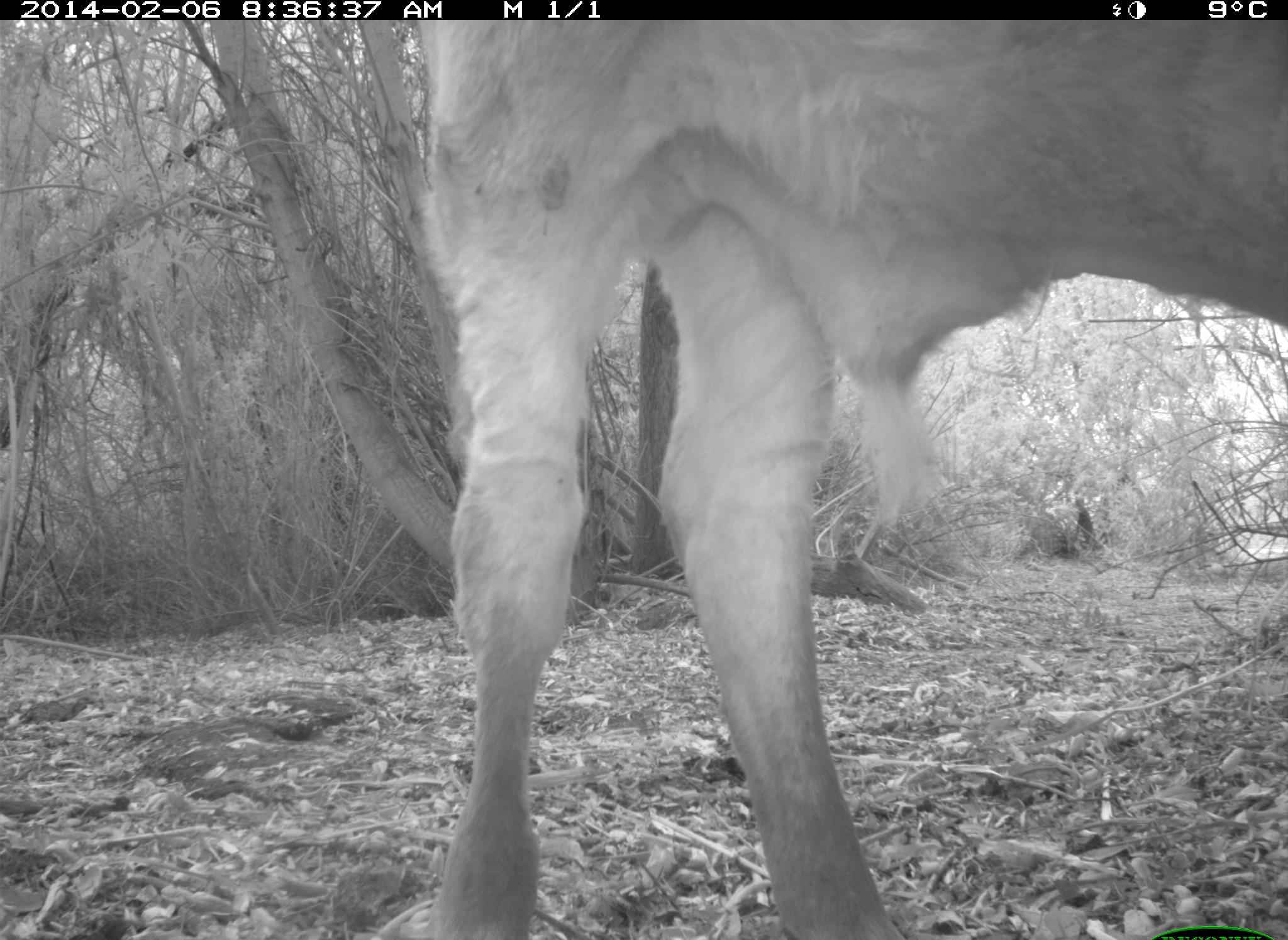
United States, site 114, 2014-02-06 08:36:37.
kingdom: Animalia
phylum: Chordata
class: Mammalia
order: Artiodactyla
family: Bovidae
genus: Bos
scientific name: Bos taurus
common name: cow